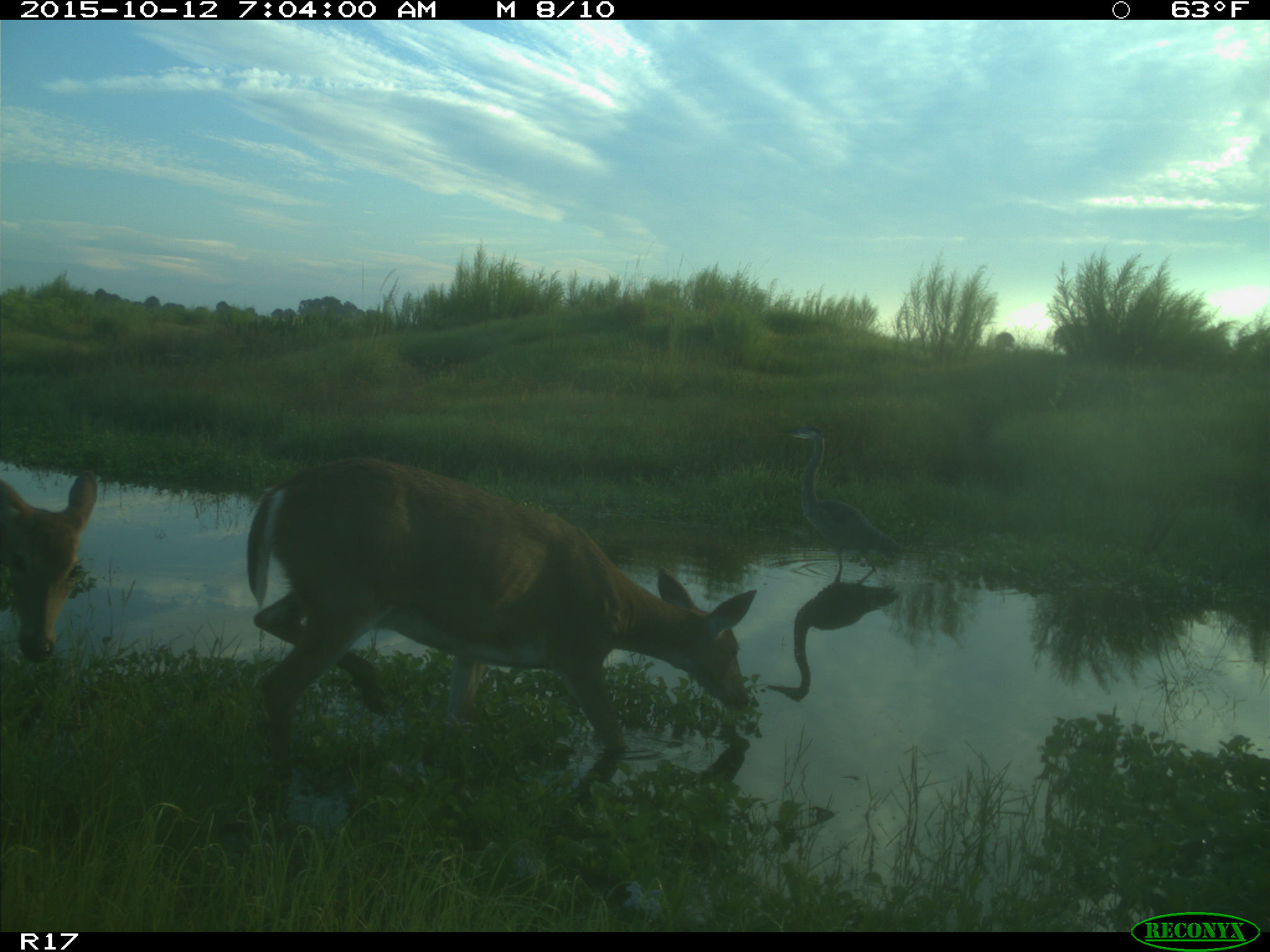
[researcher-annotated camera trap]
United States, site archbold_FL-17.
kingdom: Animalia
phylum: Chordata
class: Mammalia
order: Artiodactyla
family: Cervidae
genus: Odocoileus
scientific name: Odocoileus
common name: deer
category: unidentified deer